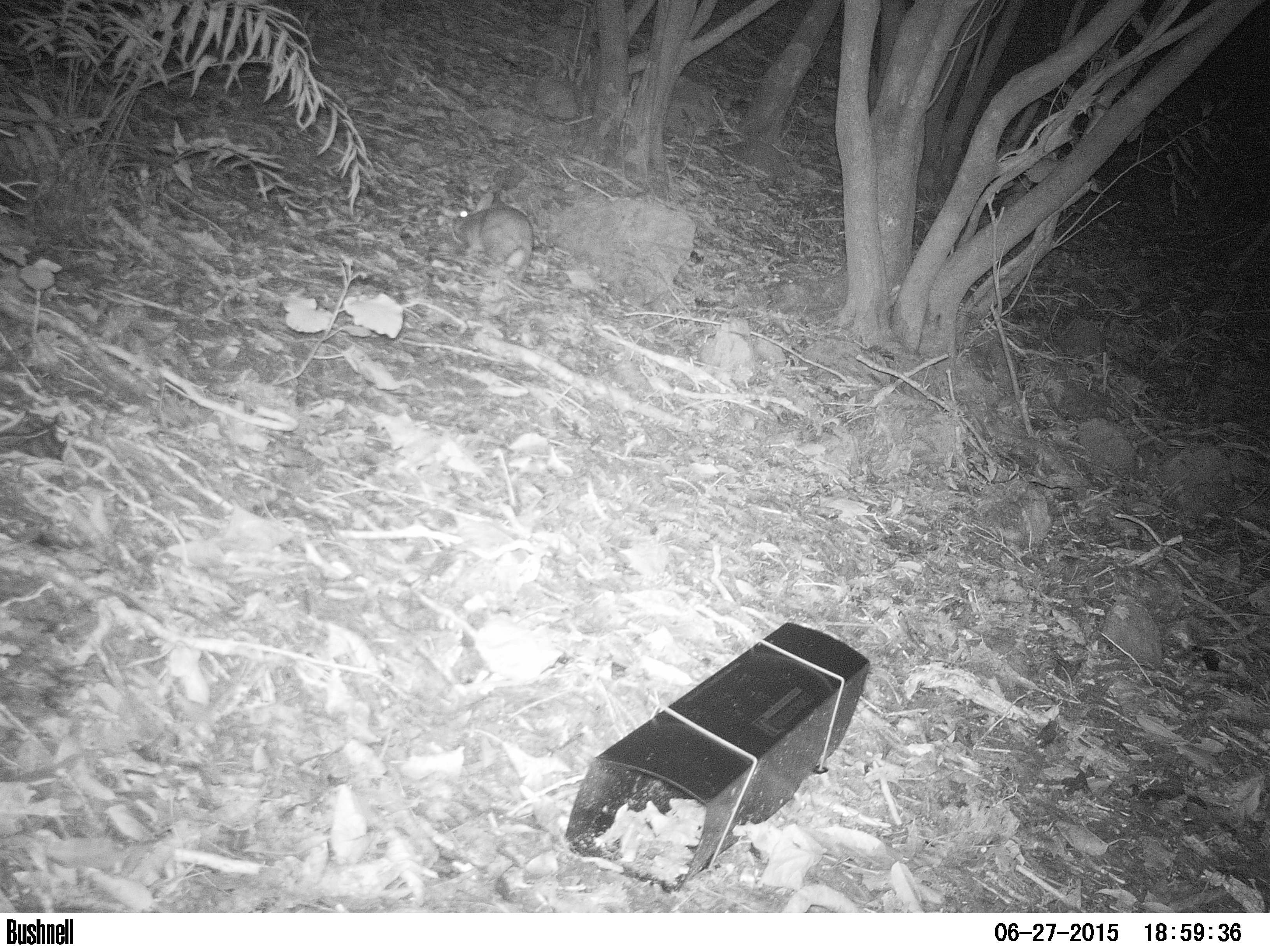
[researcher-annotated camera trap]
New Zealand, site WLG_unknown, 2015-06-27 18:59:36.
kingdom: Animalia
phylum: Chordata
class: Mammalia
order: Lagomorpha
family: Leporidae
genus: Oryctolagus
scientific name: Oryctolagus cuniculus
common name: european rabbit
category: rabbit